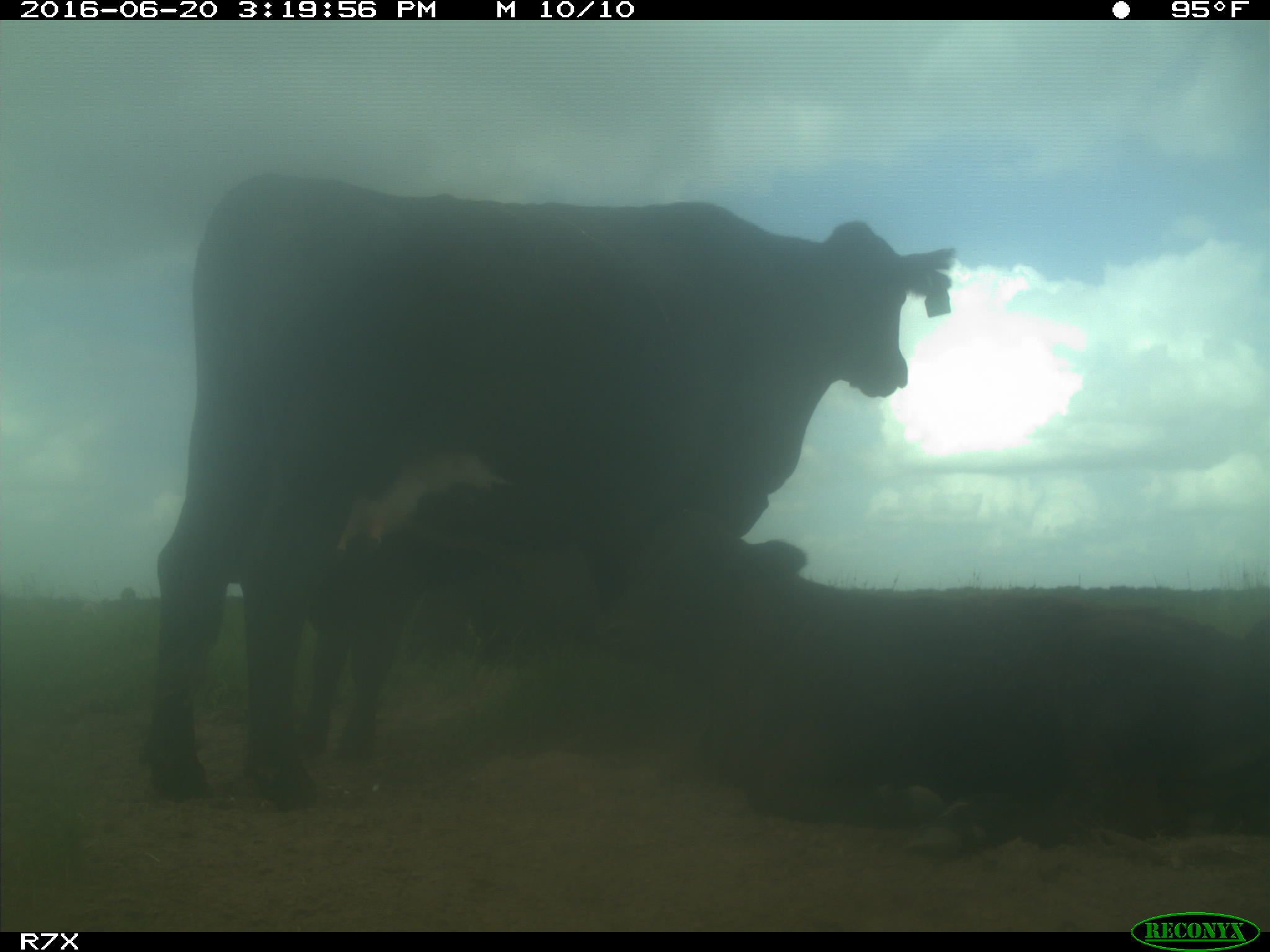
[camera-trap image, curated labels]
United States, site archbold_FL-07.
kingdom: Animalia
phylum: Chordata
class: Mammalia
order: Artiodactyla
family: Bovidae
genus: Bos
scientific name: Bos taurus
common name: domestic cow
Bos taurus (domestic cow).